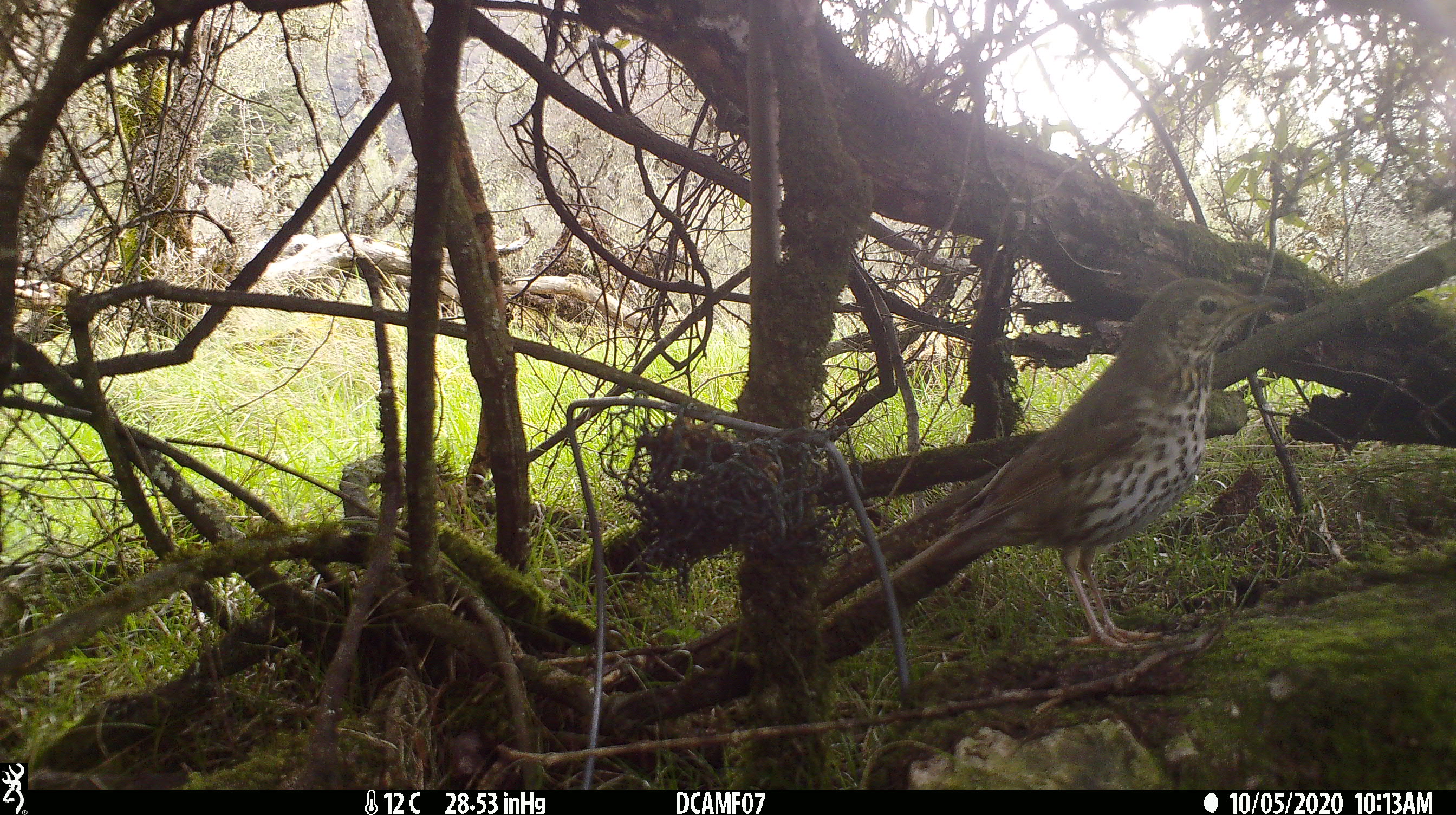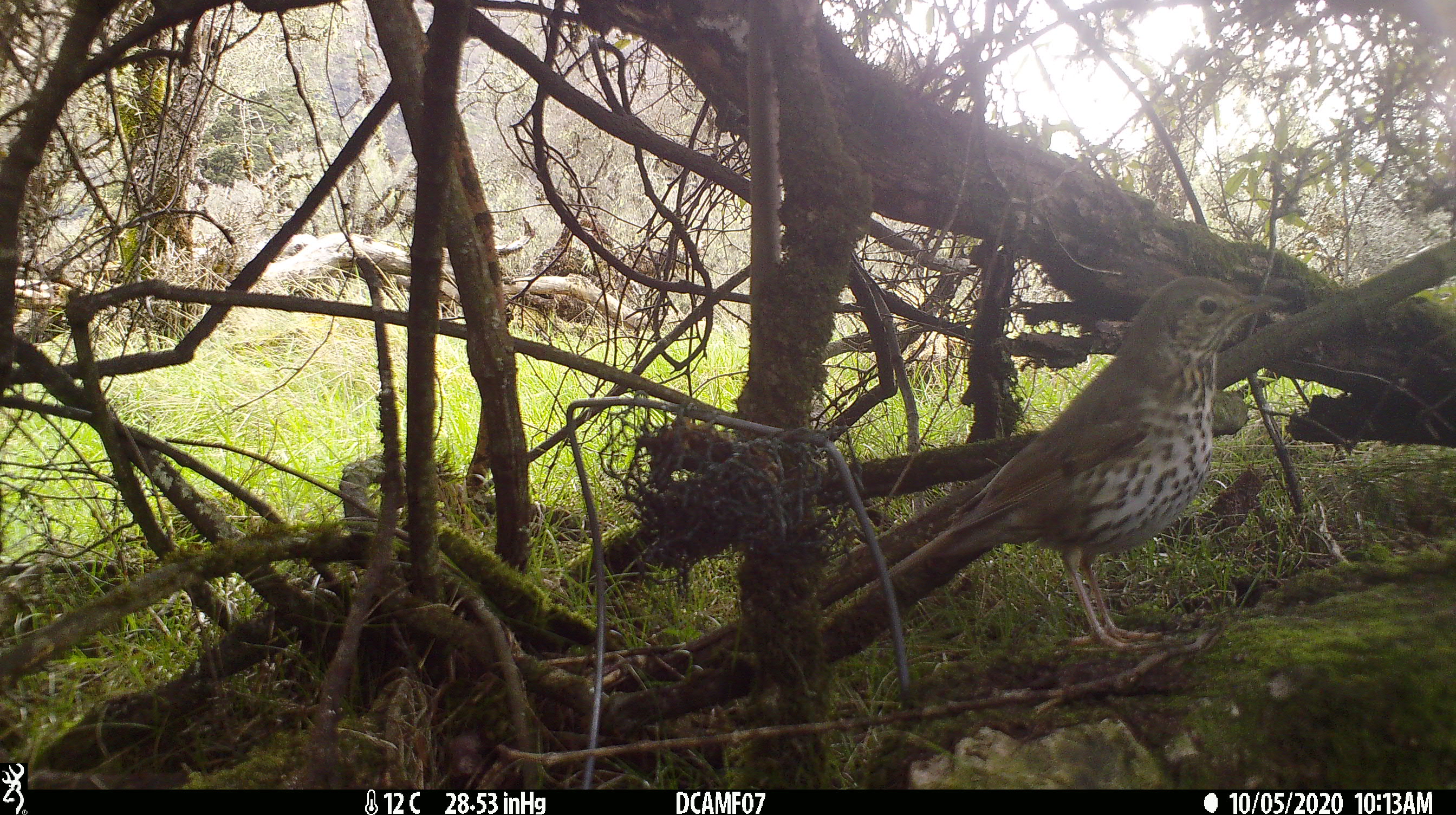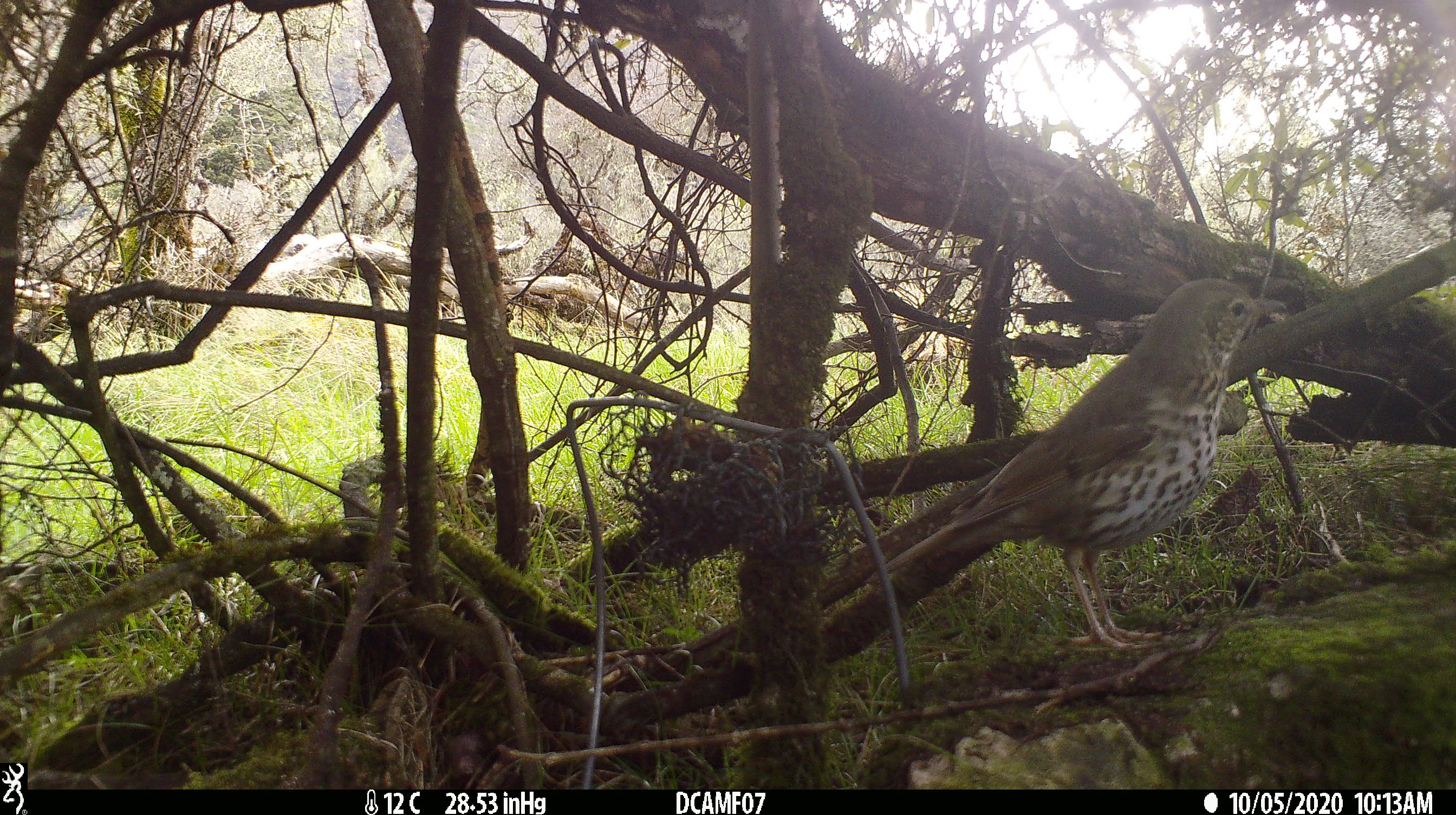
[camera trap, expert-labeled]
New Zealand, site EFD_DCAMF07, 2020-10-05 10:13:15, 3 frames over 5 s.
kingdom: Animalia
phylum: Chordata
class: Aves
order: Passeriformes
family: Turdidae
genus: Turdus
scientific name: Turdus philomelos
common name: song thrush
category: thrush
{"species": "thrush (song thrush) (Turdus philomelos)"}